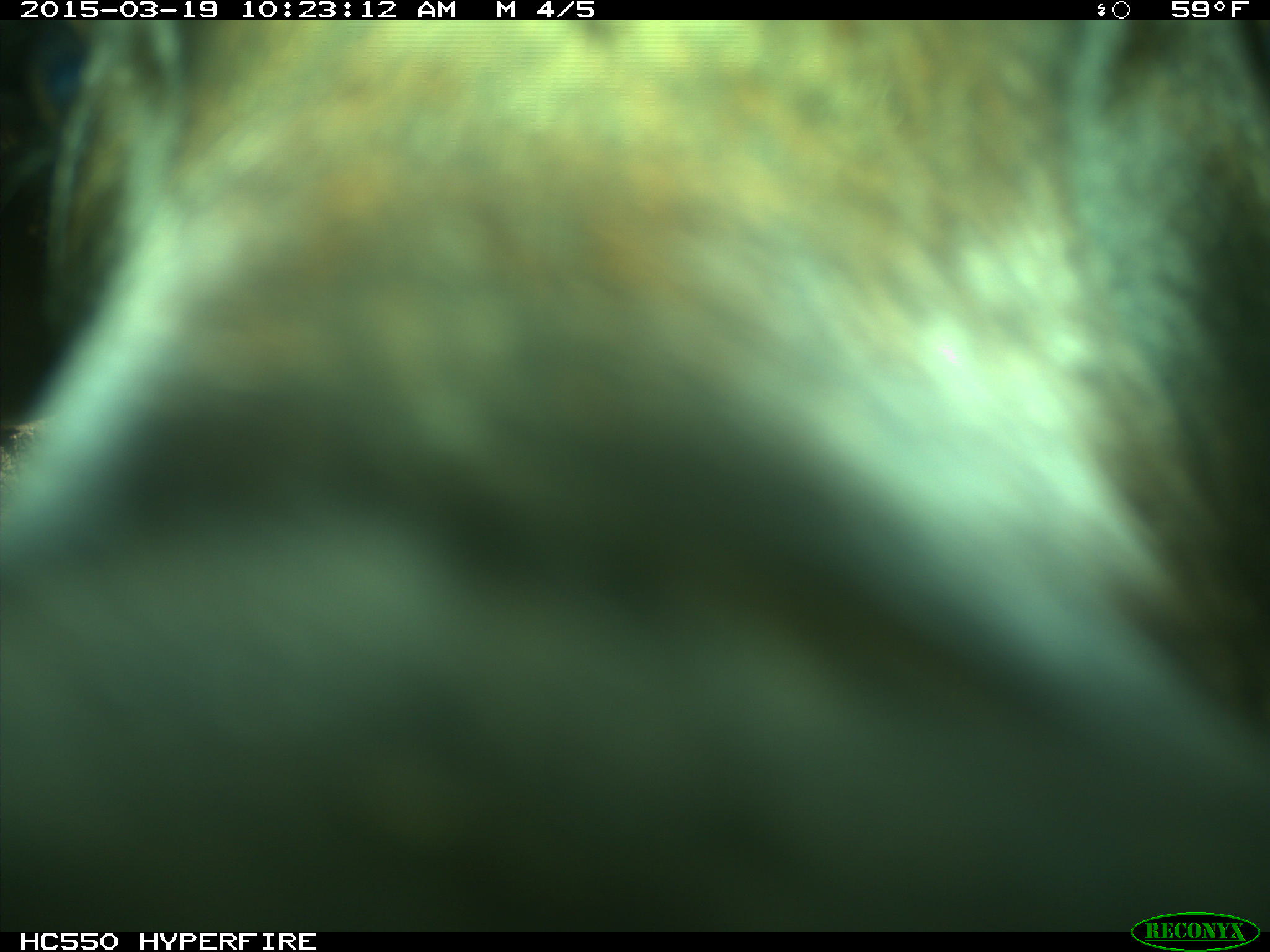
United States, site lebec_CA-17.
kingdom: Animalia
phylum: Chordata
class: Mammalia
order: Artiodactyla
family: Bovidae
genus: Bos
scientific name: Bos taurus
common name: domestic cow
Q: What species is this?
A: Bos taurus (domestic cow).